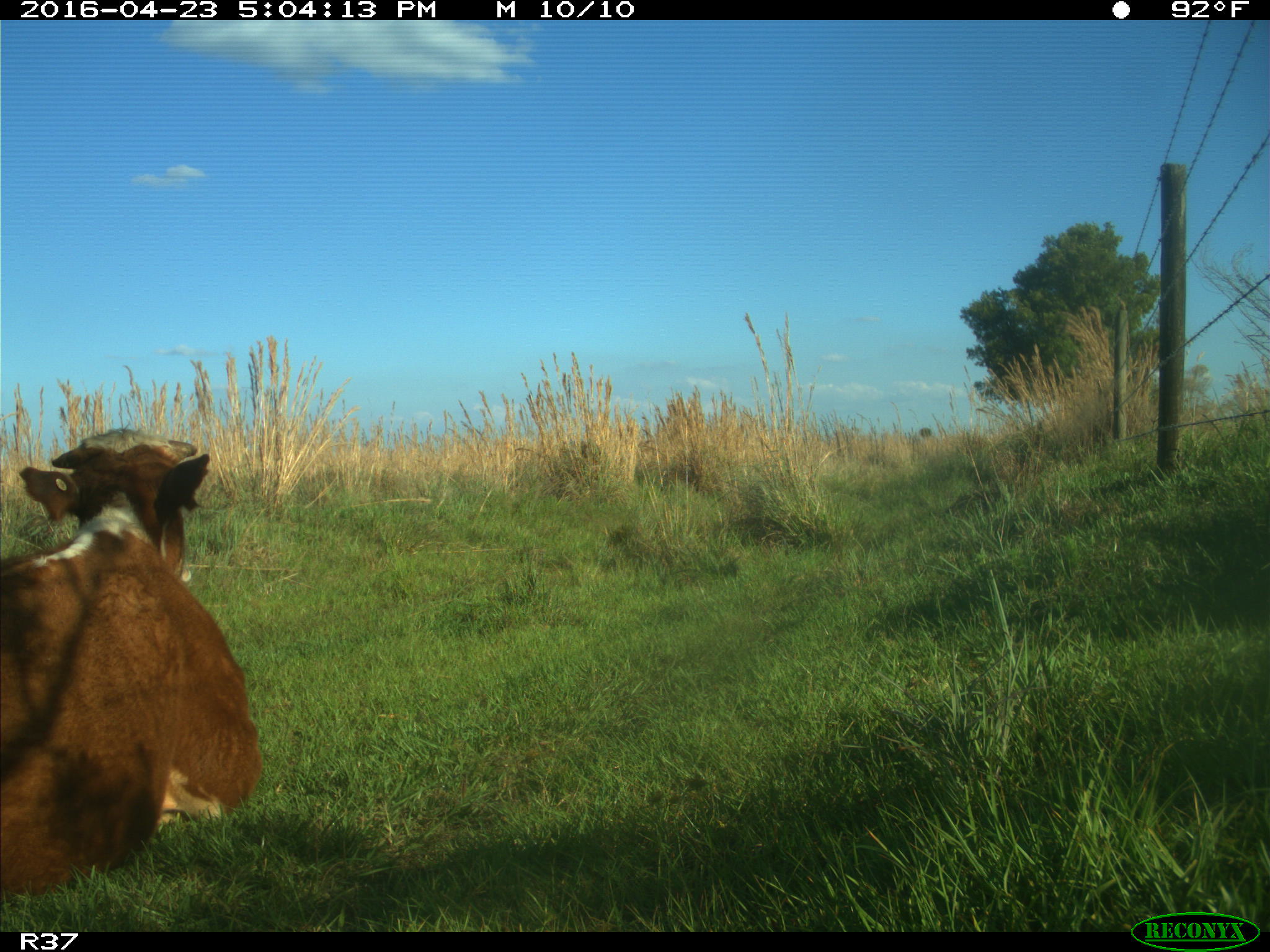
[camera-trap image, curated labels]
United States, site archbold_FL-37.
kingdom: Animalia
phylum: Chordata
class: Mammalia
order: Artiodactyla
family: Bovidae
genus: Bos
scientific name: Bos taurus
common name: domestic cow